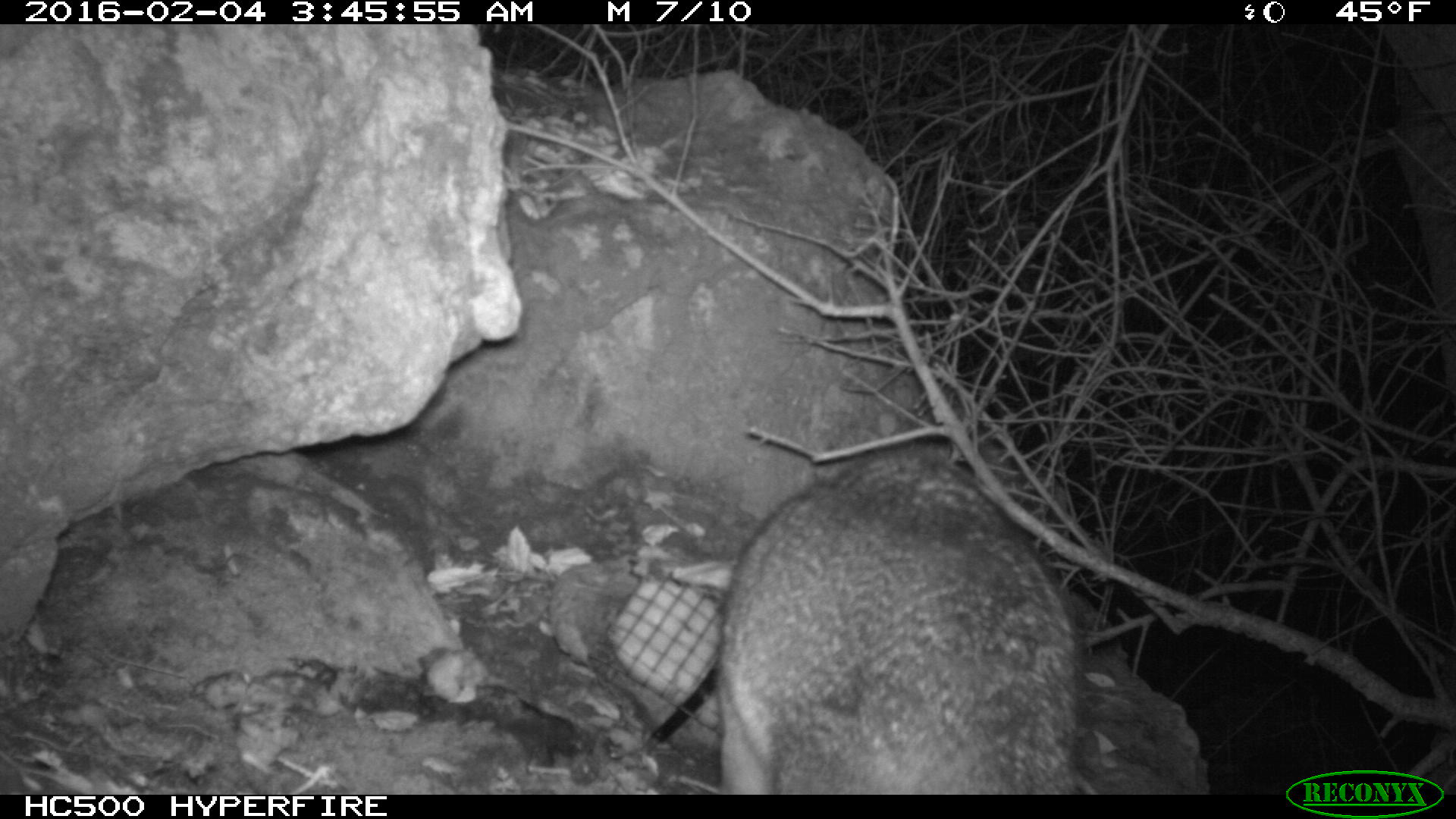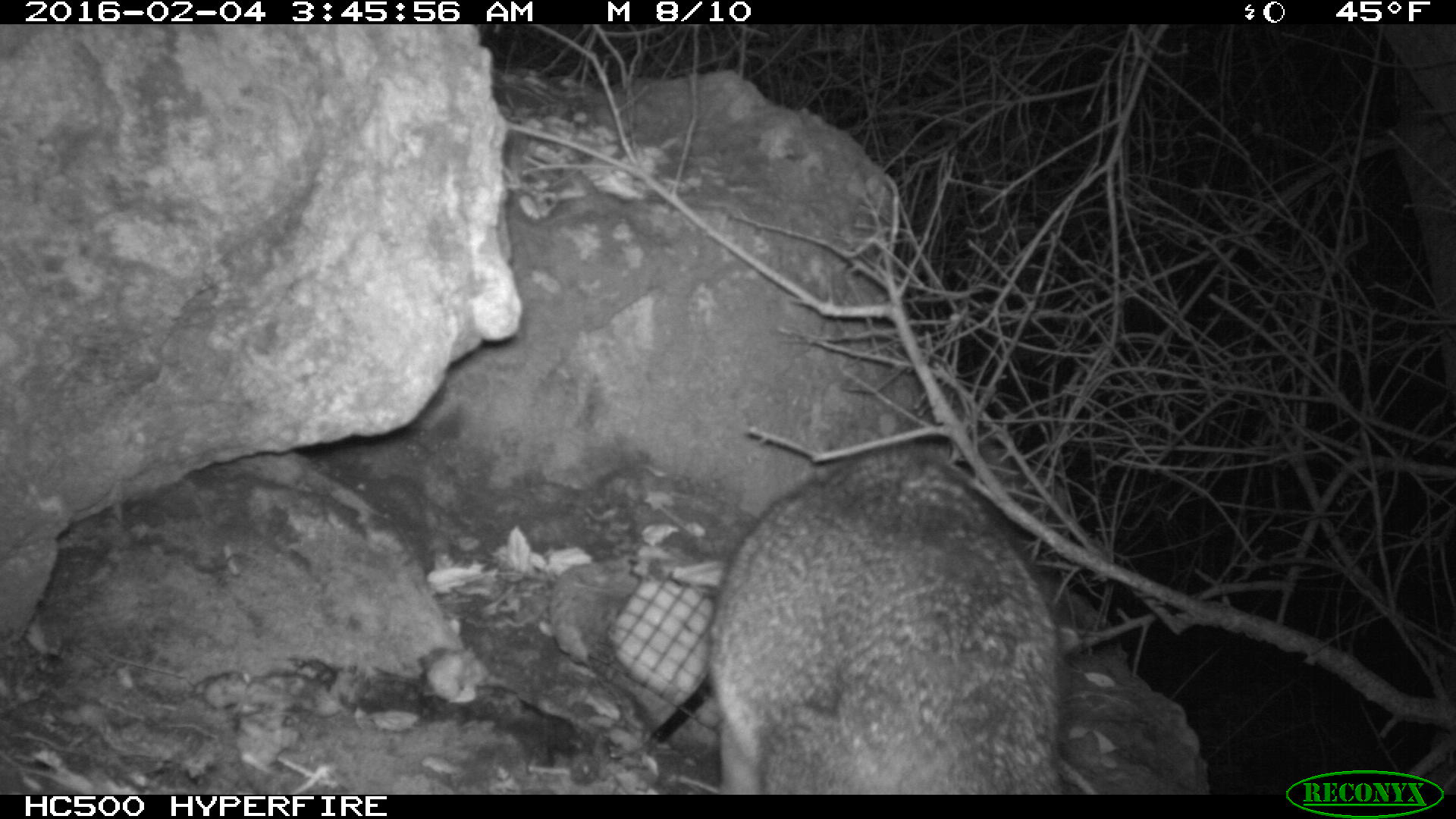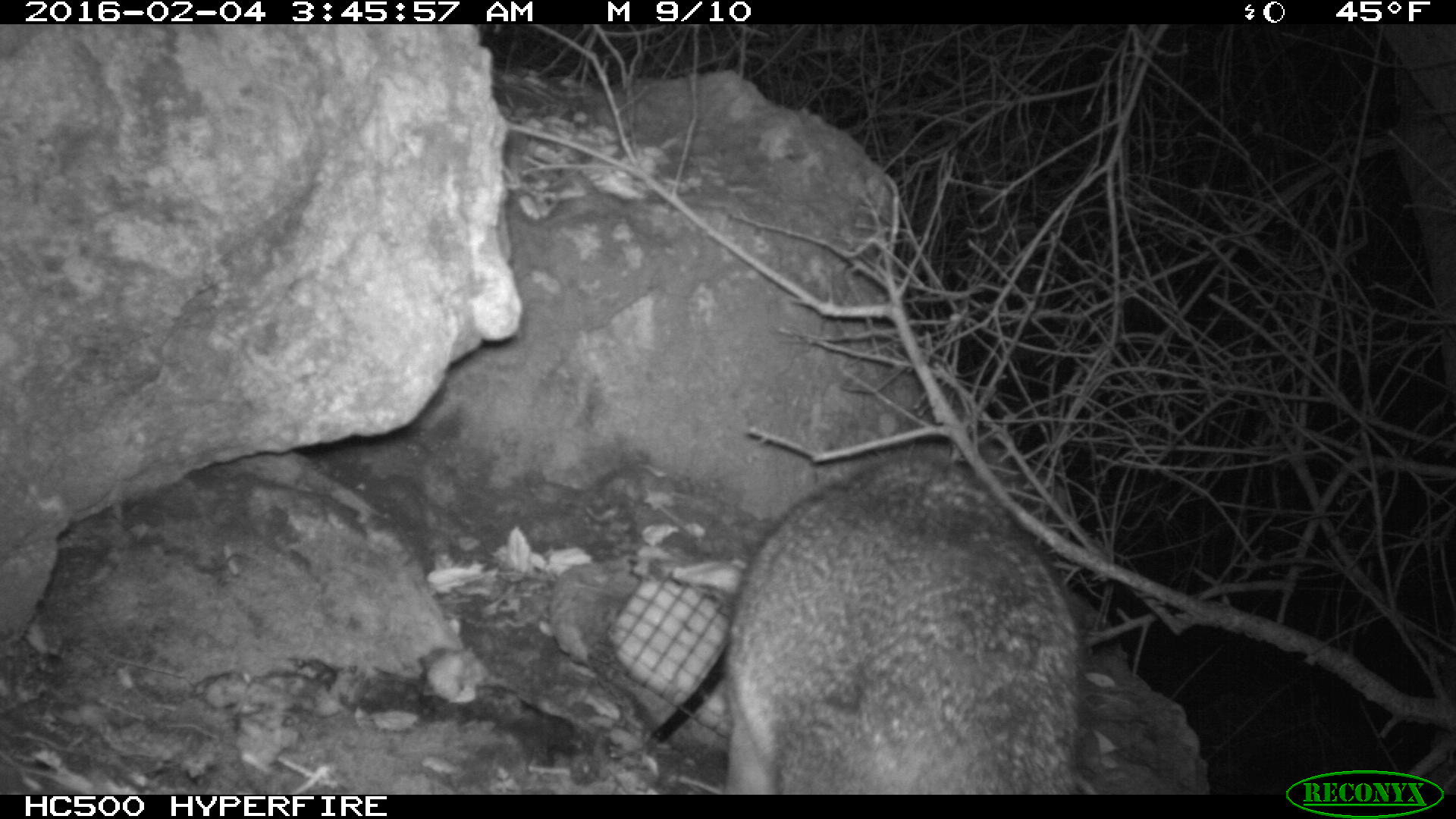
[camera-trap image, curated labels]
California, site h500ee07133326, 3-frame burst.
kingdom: Animalia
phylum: Chordata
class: Mammalia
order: Carnivora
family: Canidae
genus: Urocyon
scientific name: Urocyon littoralis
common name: island fox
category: fox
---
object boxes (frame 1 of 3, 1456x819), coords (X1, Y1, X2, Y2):
fox: (707, 442, 1081, 793)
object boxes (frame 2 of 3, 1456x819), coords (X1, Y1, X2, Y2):
fox: (703, 439, 1078, 793)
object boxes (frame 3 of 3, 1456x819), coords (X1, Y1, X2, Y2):
fox: (717, 457, 1091, 794)